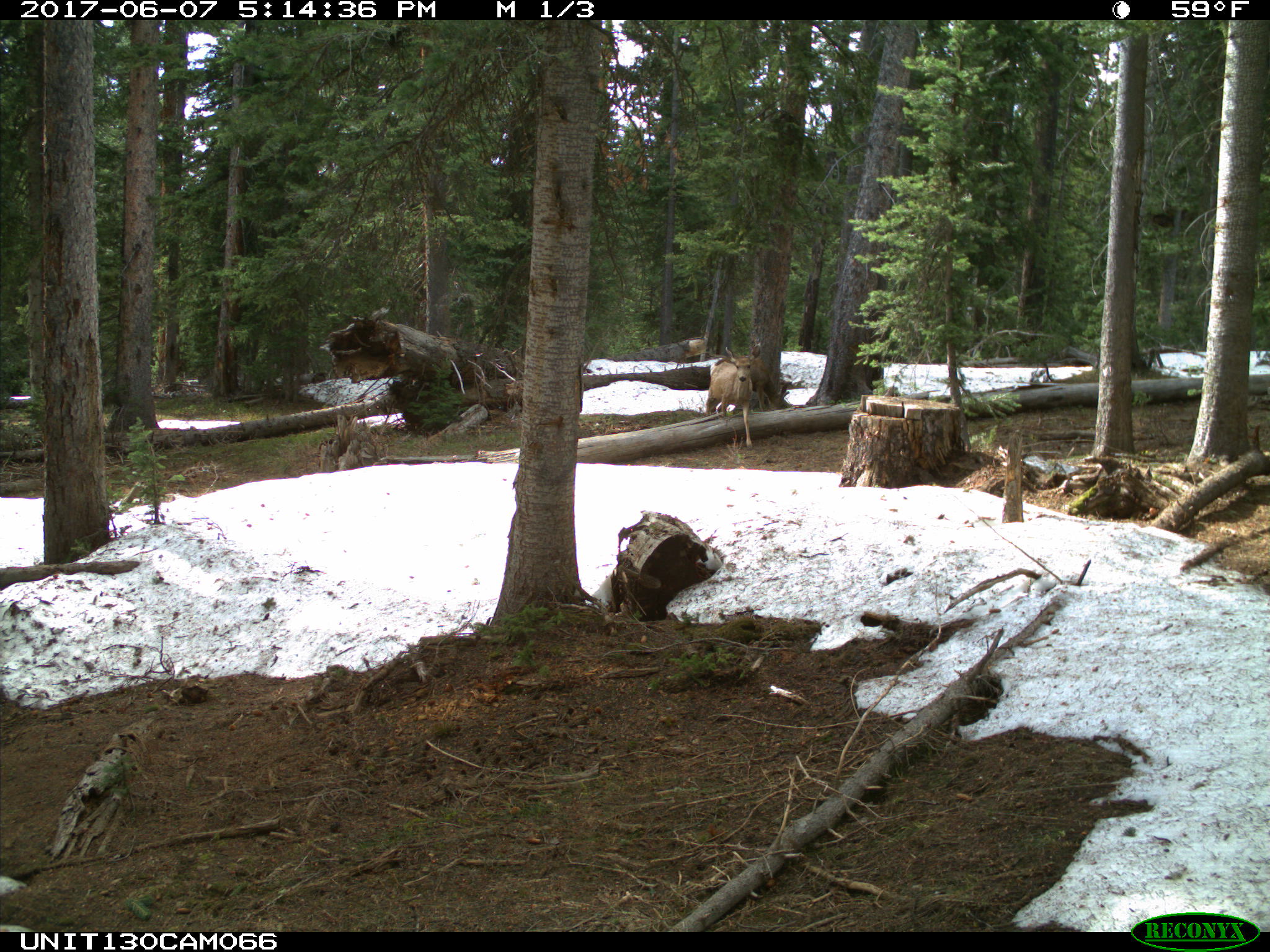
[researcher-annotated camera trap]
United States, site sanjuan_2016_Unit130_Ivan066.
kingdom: Animalia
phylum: Chordata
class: Mammalia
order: Artiodactyla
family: Cervidae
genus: Odocoileus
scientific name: Odocoileus hemionus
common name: mule deer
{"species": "Odocoileus hemionus (mule deer)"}